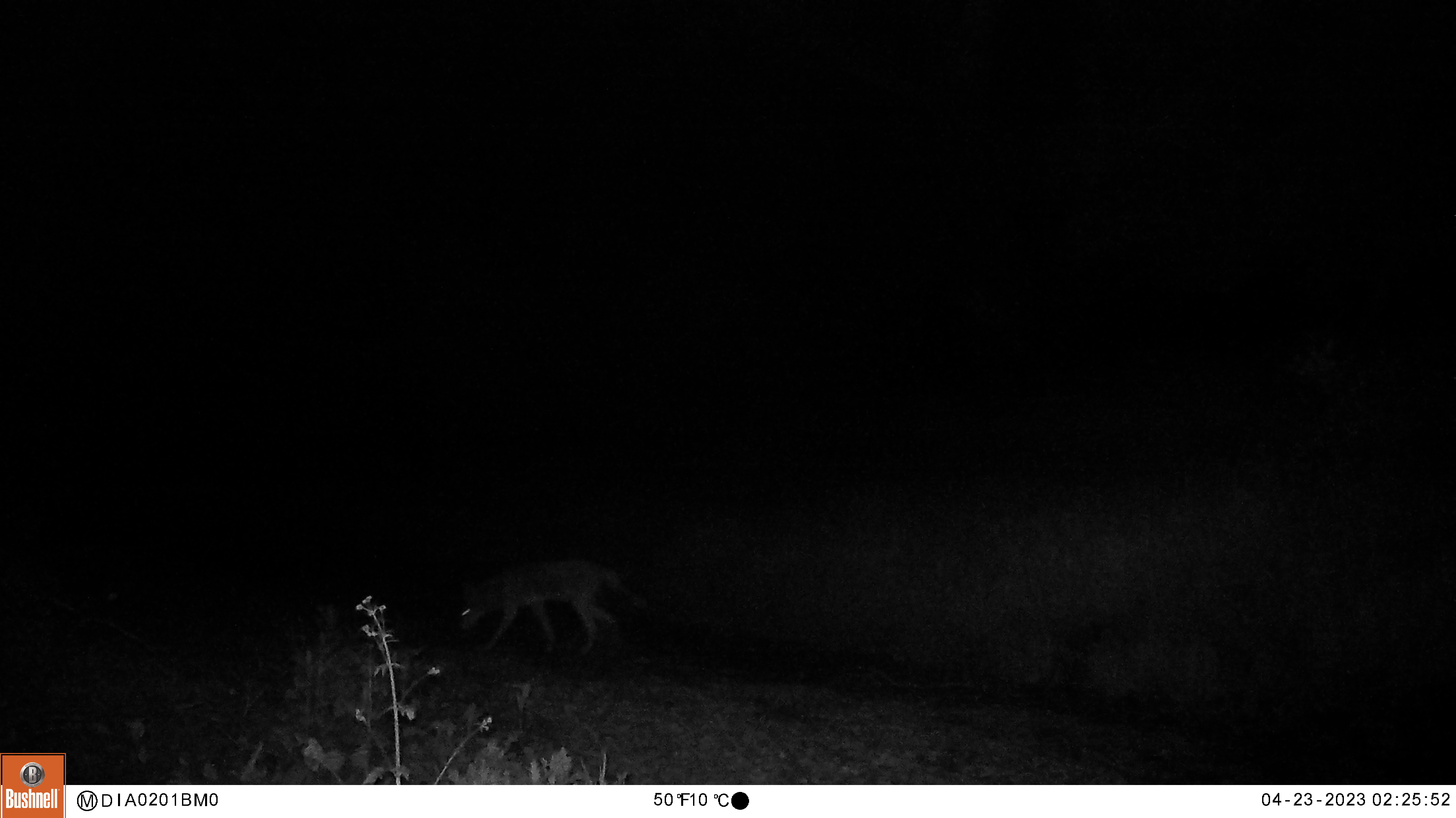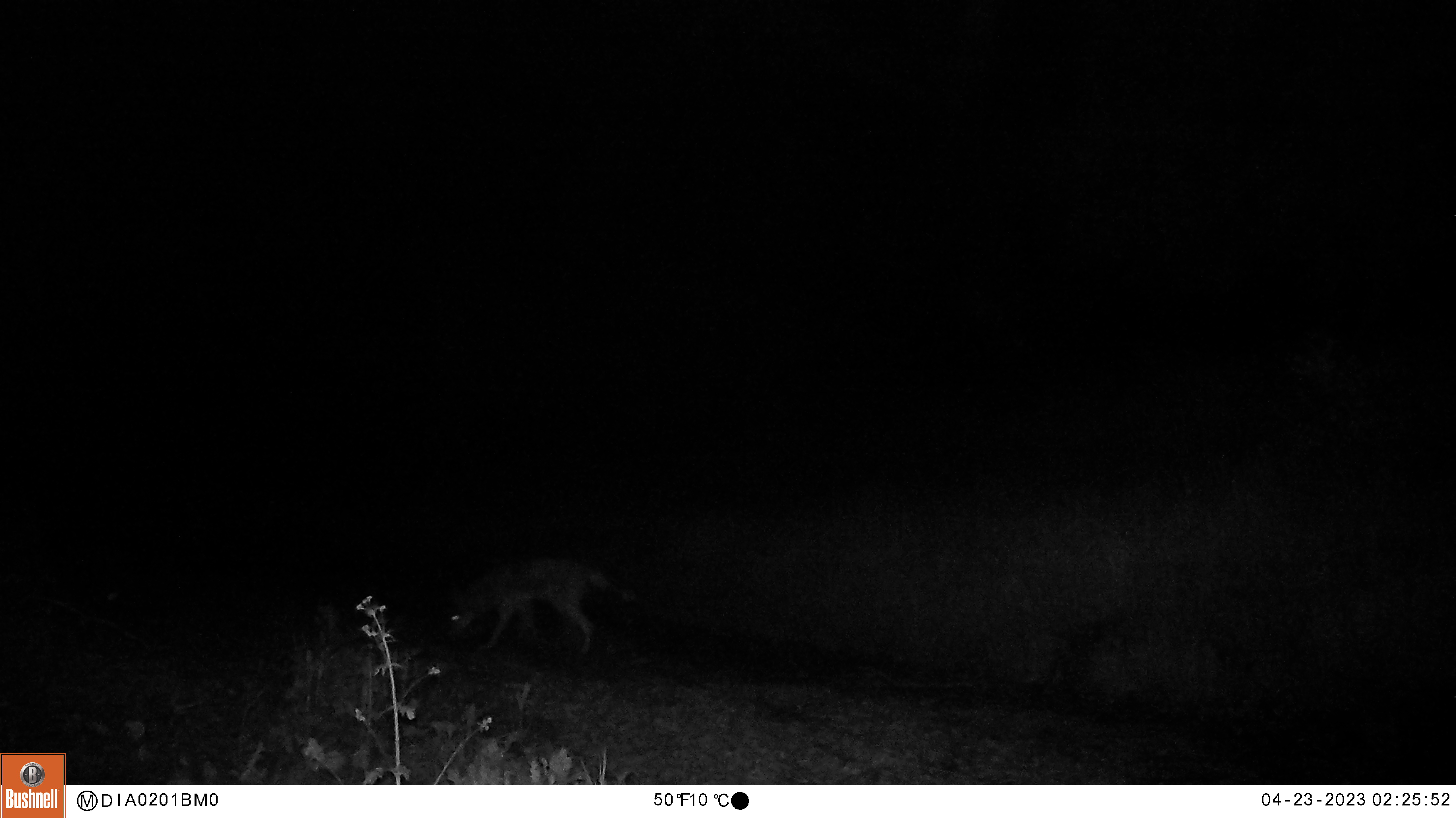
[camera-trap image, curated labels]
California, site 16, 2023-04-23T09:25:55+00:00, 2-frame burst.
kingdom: Animalia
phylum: Chordata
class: Mammalia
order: Carnivora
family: Canidae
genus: Canis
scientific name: Canis latrans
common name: coyote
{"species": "coyote (Canis latrans)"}